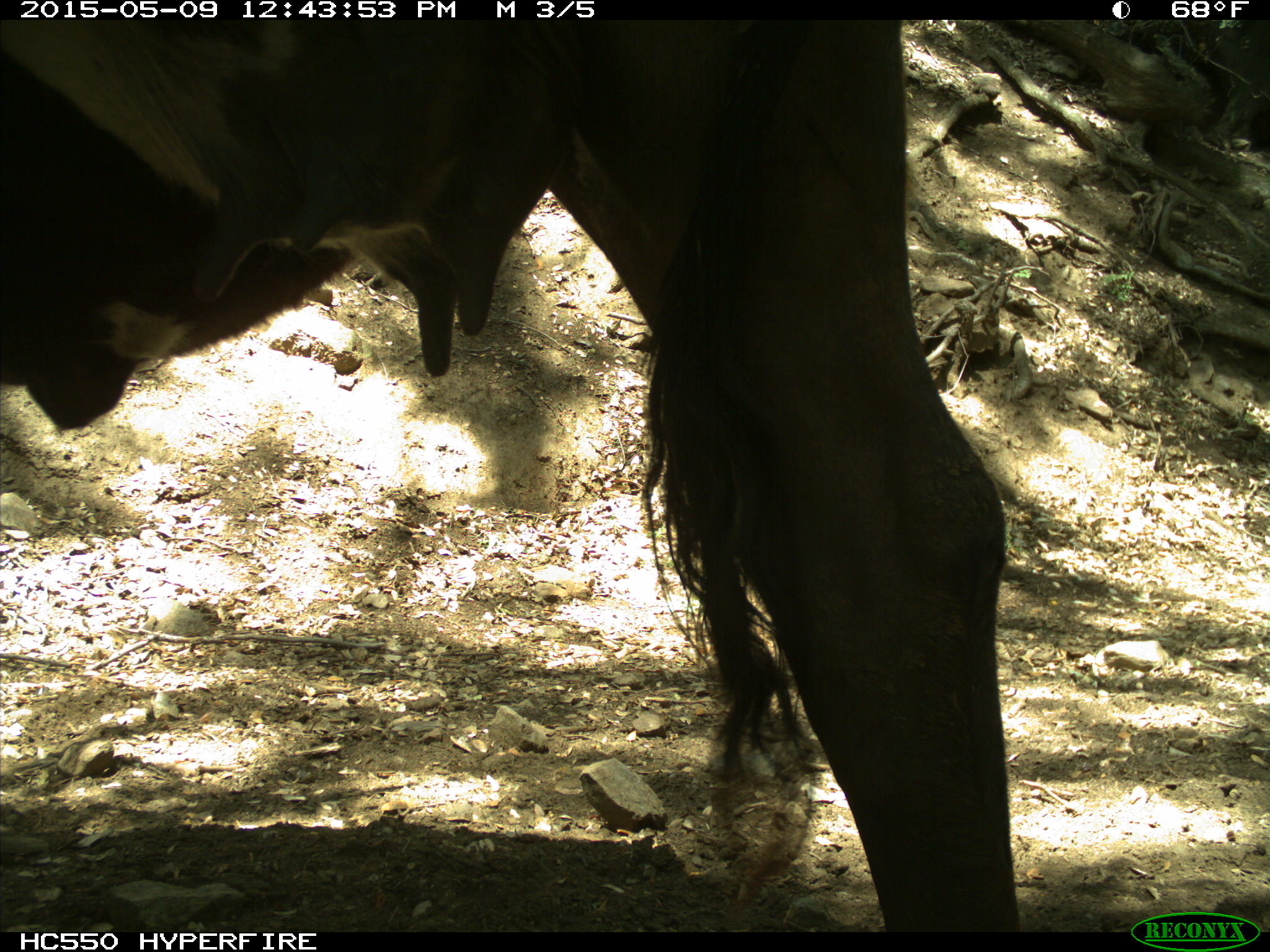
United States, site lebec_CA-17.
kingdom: Animalia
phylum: Chordata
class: Mammalia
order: Artiodactyla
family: Bovidae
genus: Bos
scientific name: Bos taurus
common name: domestic cow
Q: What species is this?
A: Bos taurus (domestic cow).